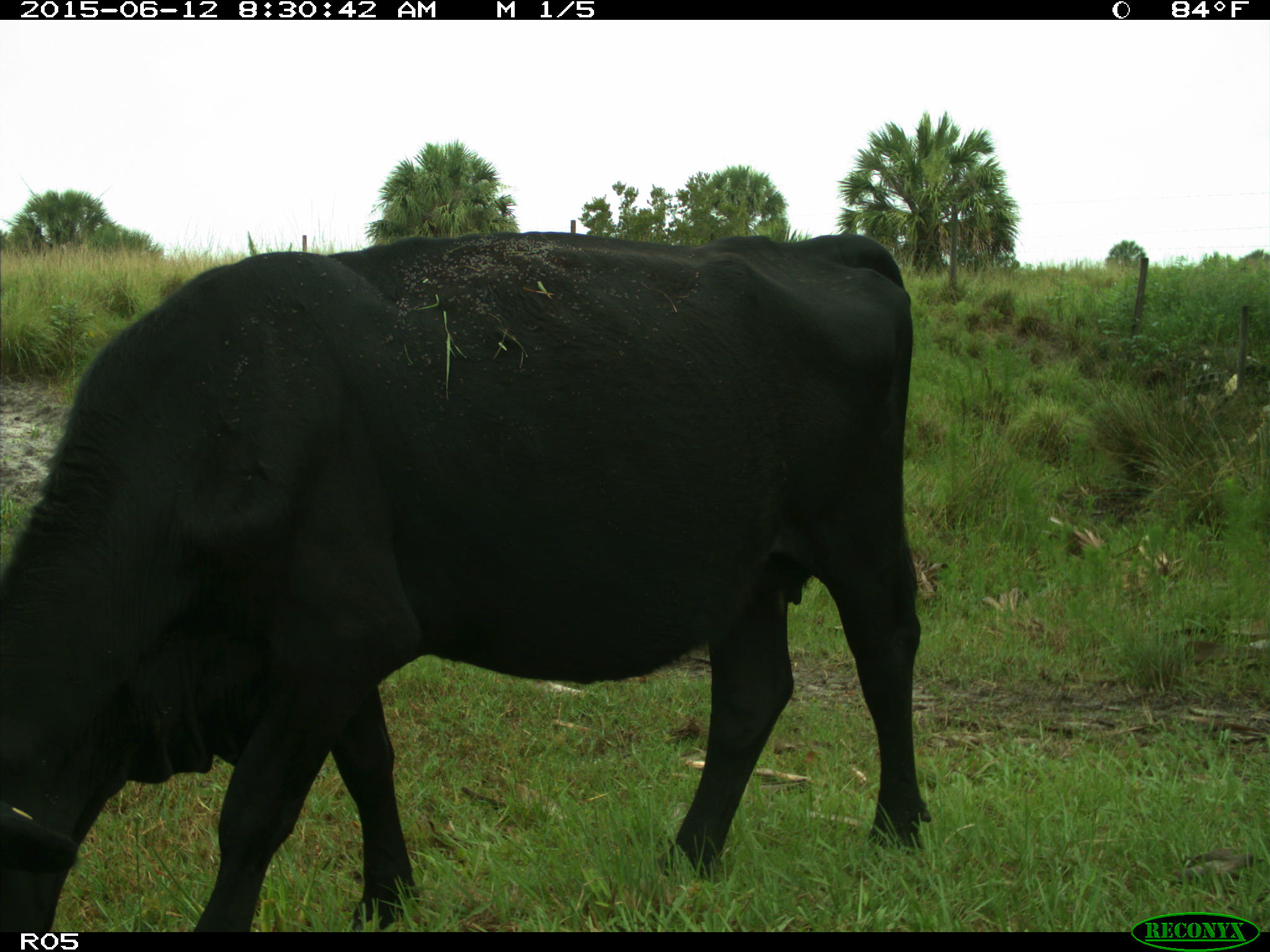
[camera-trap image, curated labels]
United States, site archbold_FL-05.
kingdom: Animalia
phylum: Chordata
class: Mammalia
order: Artiodactyla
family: Bovidae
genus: Bos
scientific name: Bos taurus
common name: domestic cow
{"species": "Bos taurus (domestic cow)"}